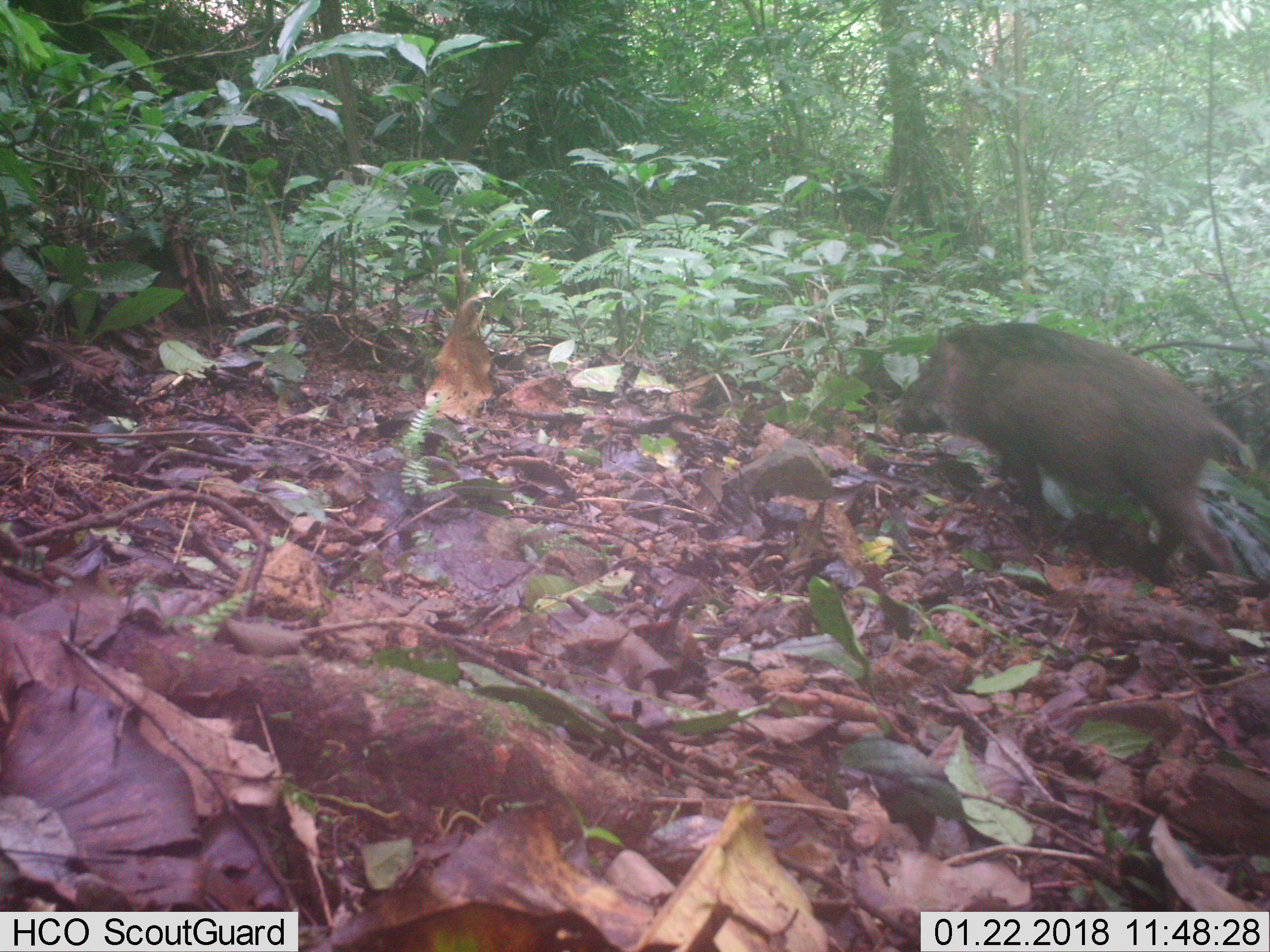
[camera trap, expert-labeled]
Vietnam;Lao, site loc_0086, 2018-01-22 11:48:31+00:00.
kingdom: Animalia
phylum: Chordata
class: Mammalia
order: Artiodactyla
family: Suidae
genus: Sus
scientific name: Sus scrofa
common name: eurasian wild pig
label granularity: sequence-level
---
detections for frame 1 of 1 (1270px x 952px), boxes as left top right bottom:
eurasian wild pig: 891 319 1244 584